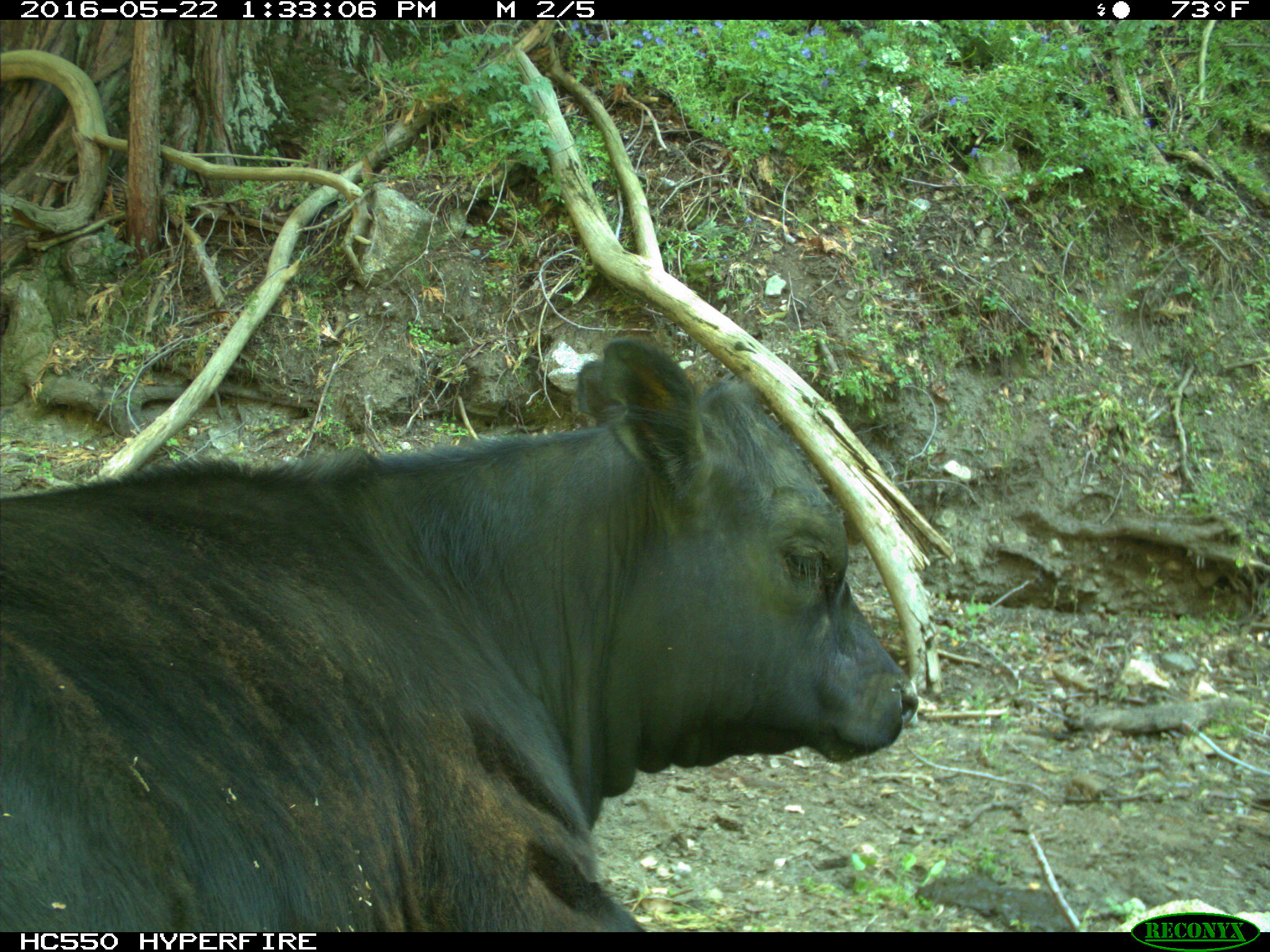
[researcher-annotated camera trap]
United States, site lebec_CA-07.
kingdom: Animalia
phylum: Chordata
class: Mammalia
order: Artiodactyla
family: Bovidae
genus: Bos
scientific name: Bos taurus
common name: domestic cow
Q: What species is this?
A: Bos taurus (domestic cow).